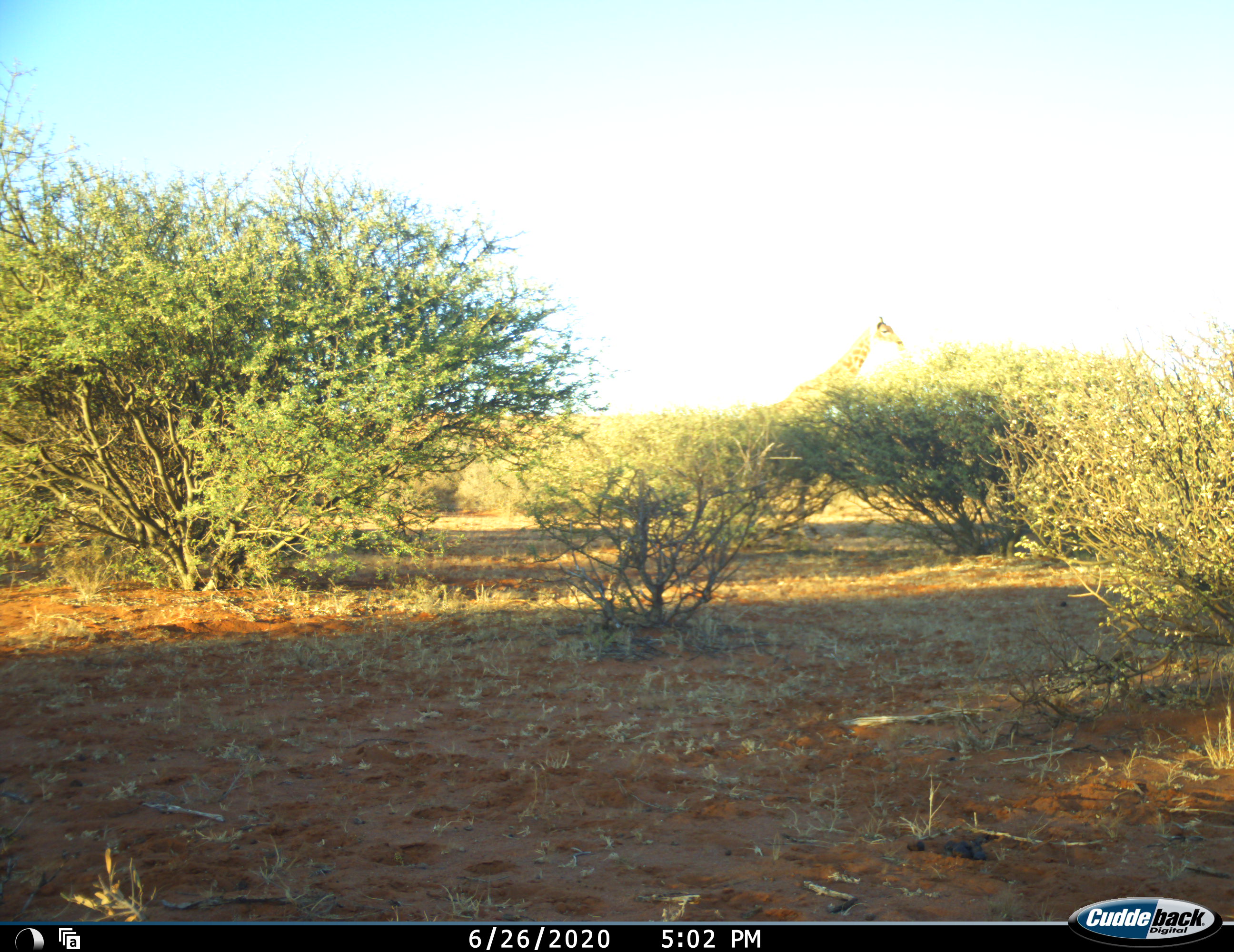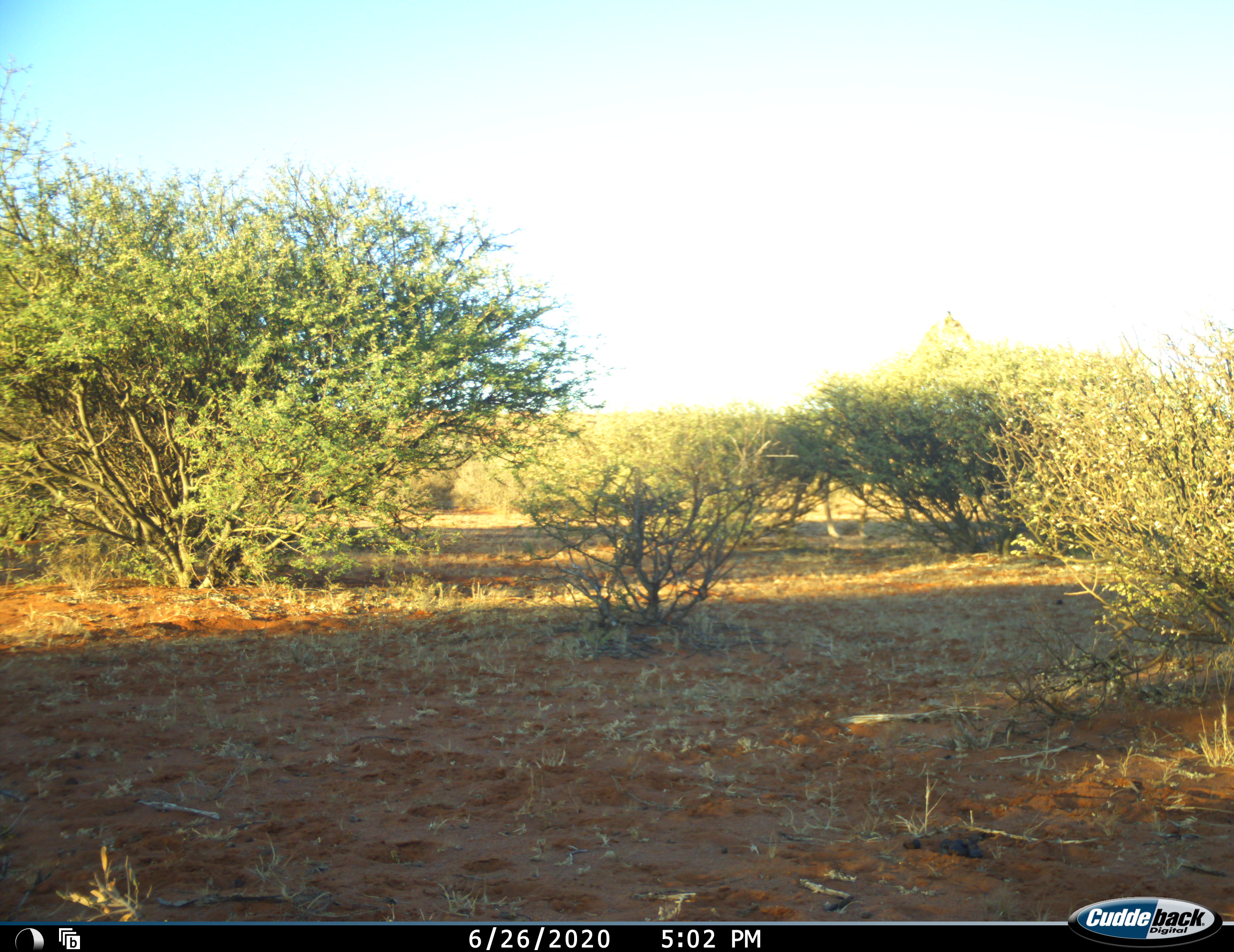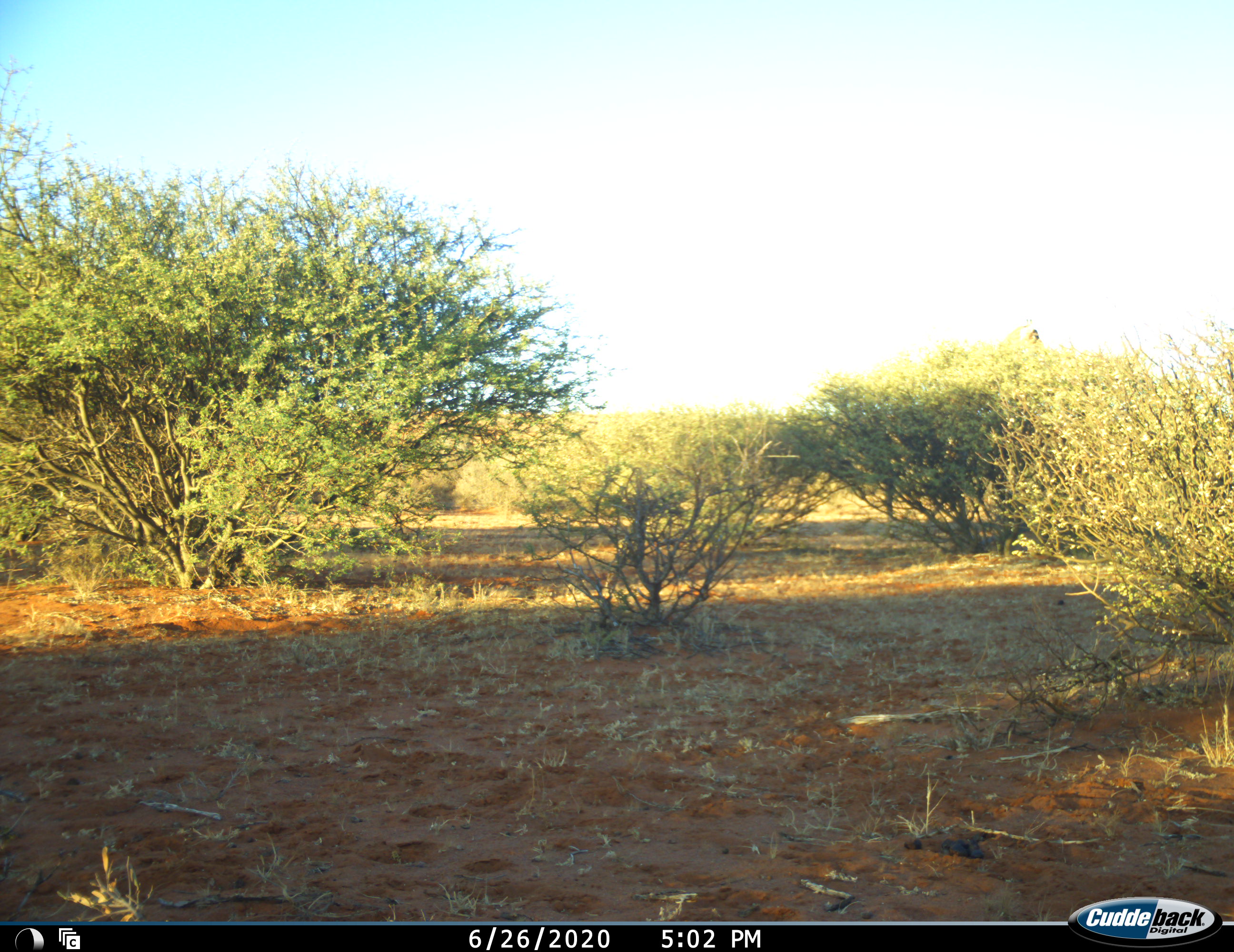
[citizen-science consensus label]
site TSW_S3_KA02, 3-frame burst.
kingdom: Animalia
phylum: Chordata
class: Mammalia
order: Artiodactyla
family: Giraffidae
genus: Giraffa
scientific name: Giraffa camelopardalis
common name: giraffe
Giraffe (Giraffa camelopardalis), count 1. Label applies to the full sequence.